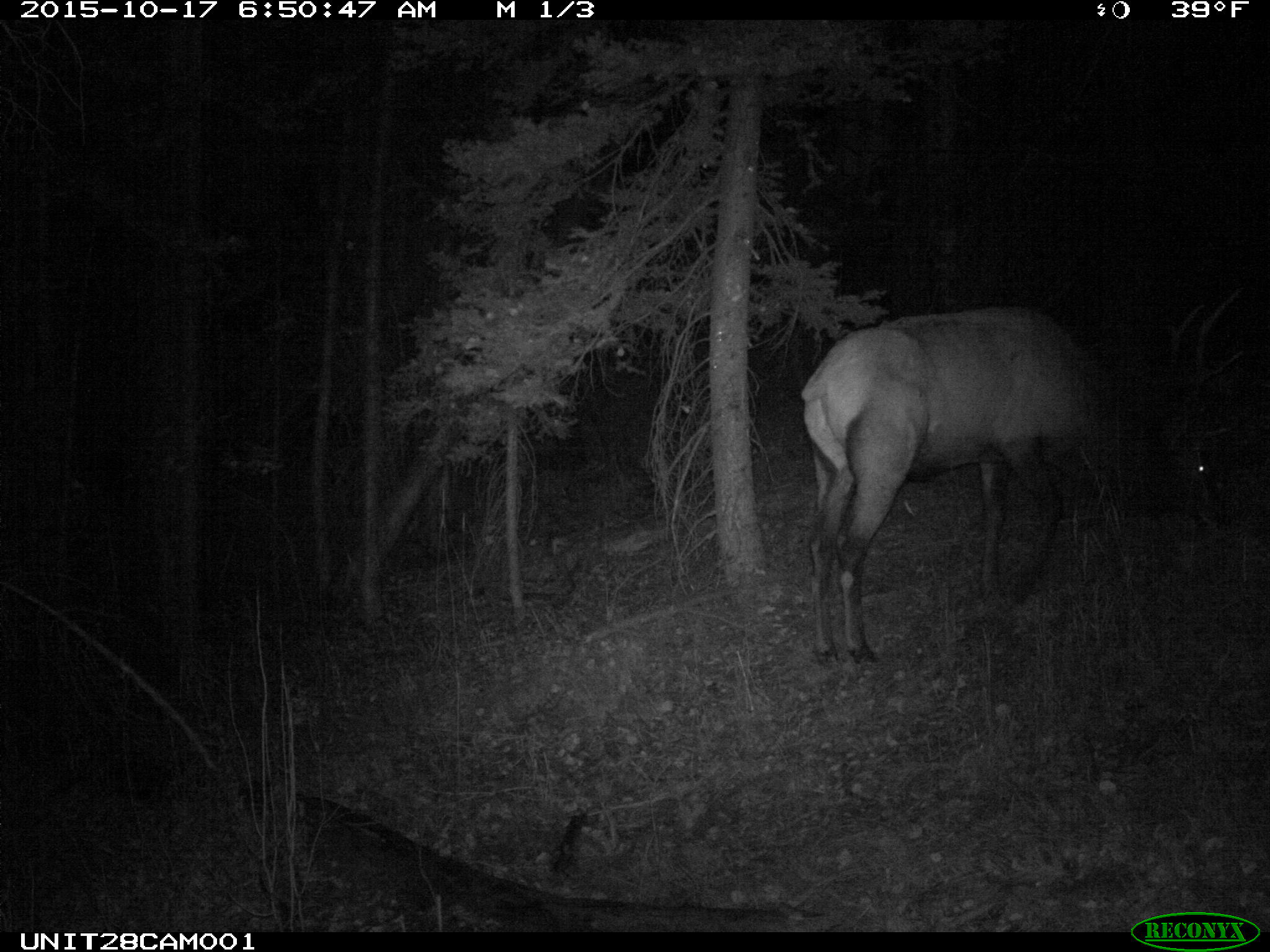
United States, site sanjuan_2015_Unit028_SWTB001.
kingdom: Animalia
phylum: Chordata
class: Mammalia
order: Artiodactyla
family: Cervidae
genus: Cervus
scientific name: Cervus elaphus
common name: red deer